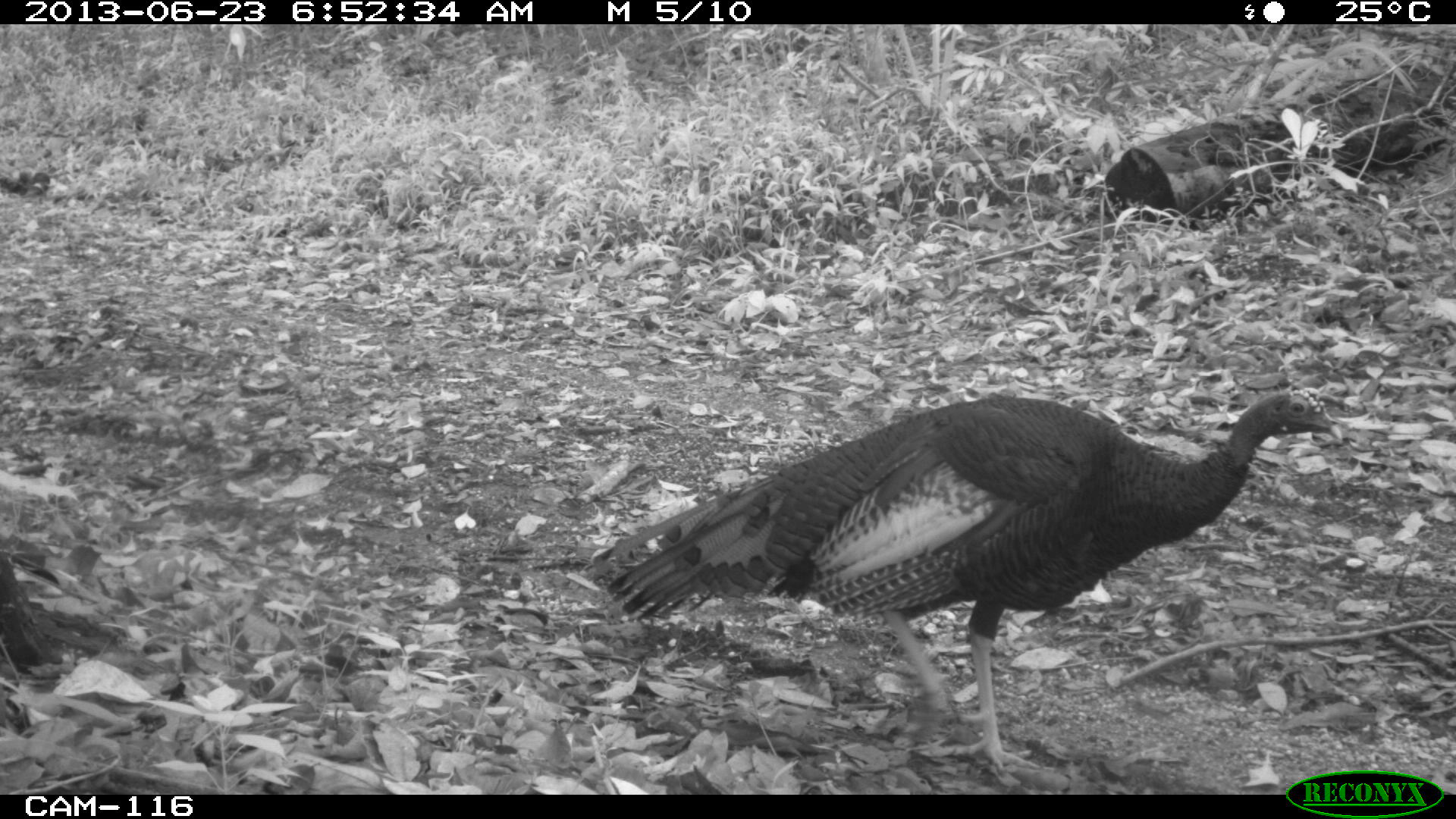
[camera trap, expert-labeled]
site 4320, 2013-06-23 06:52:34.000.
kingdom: Animalia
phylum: Chordata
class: Aves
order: Galliformes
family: Phasianidae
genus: Meleagris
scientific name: Meleagris ocellata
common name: ocellated turkey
Meleagris ocellata (ocellated turkey), count 1, sex male.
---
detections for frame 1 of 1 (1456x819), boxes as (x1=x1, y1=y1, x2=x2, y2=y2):
meleagris ocellata: (x1=579, y1=381, x2=1346, y2=773)